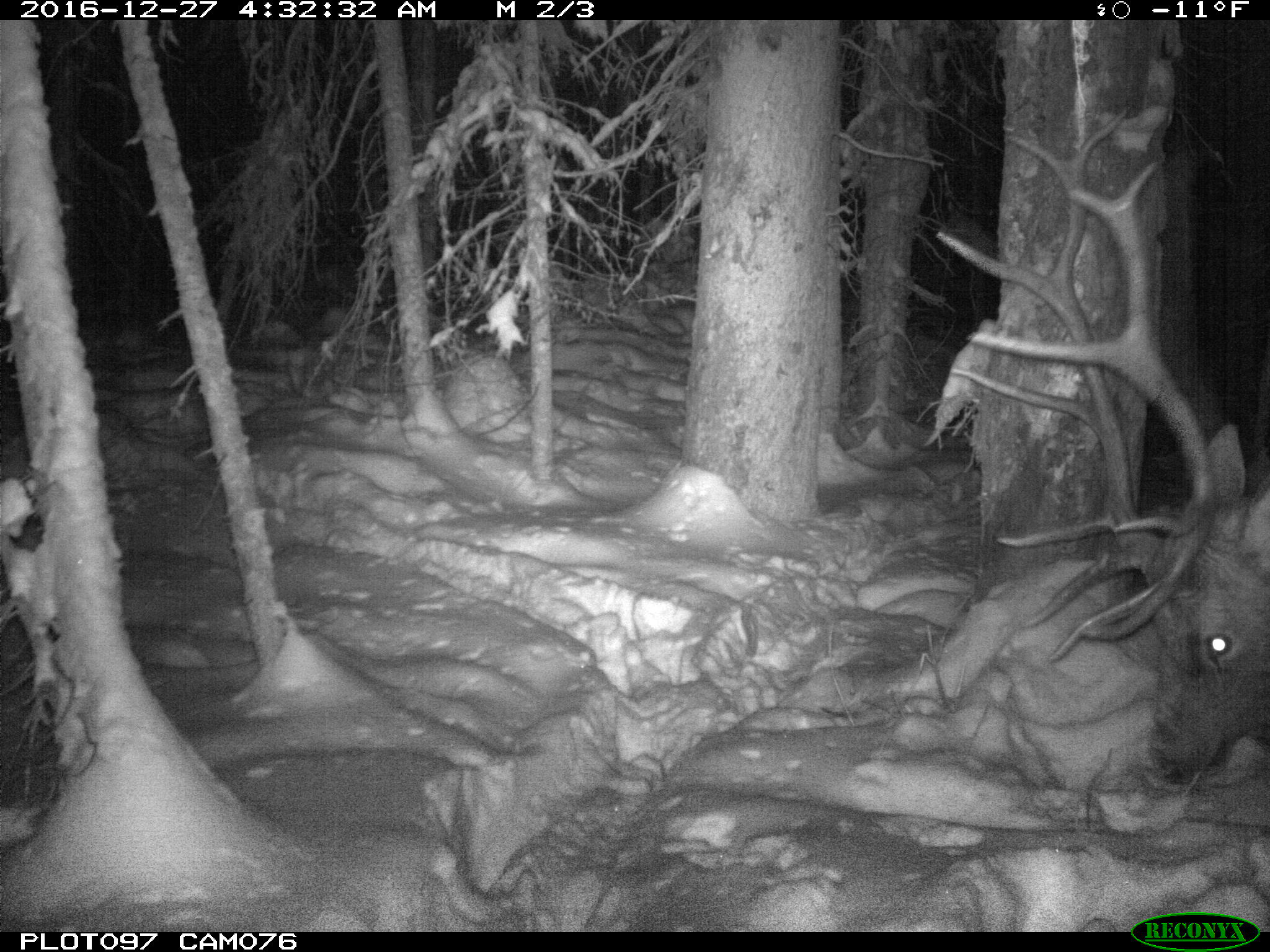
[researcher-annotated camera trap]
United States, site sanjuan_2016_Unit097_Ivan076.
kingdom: Animalia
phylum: Chordata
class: Mammalia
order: Artiodactyla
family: Cervidae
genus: Cervus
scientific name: Cervus elaphus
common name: red deer